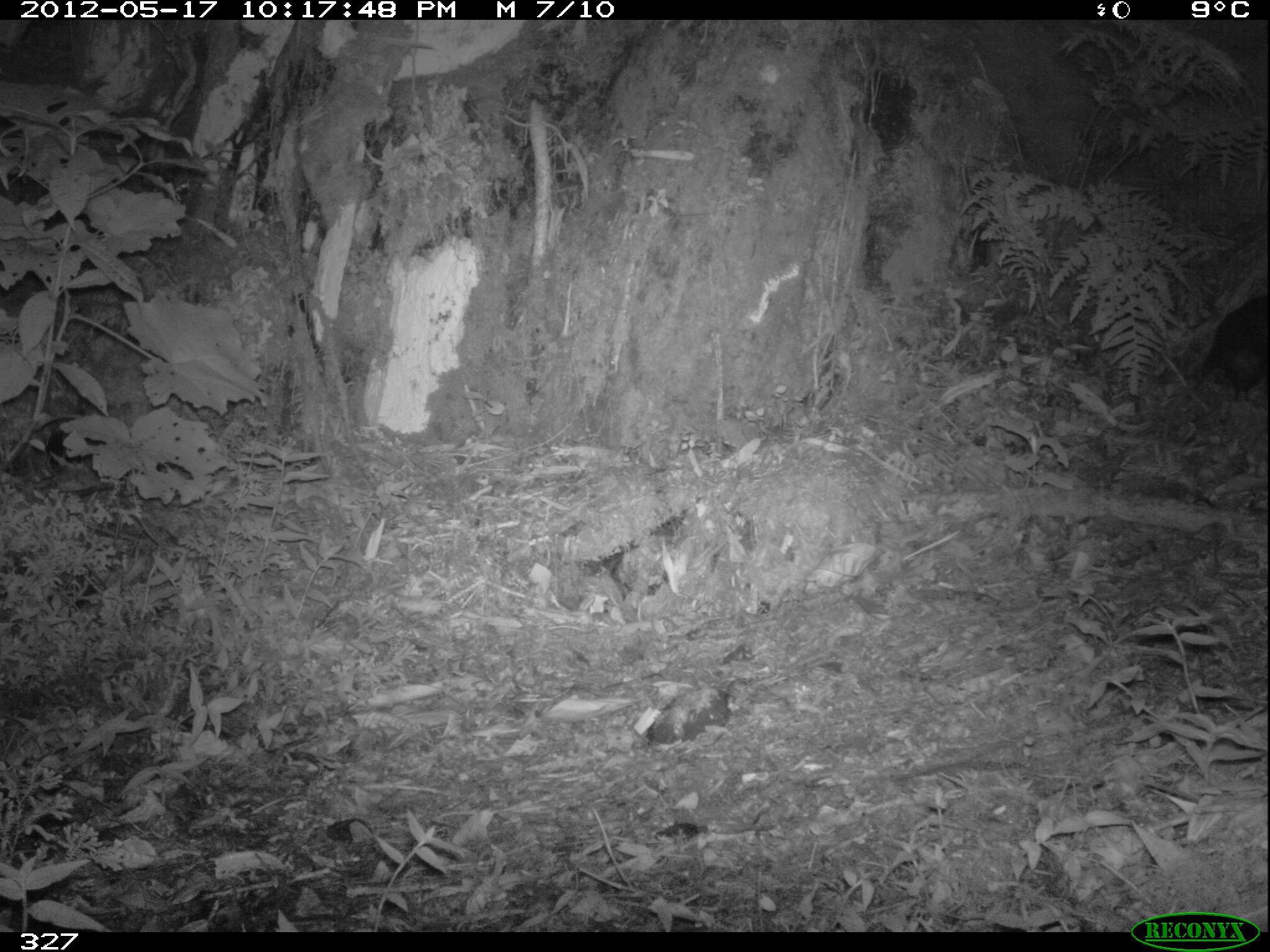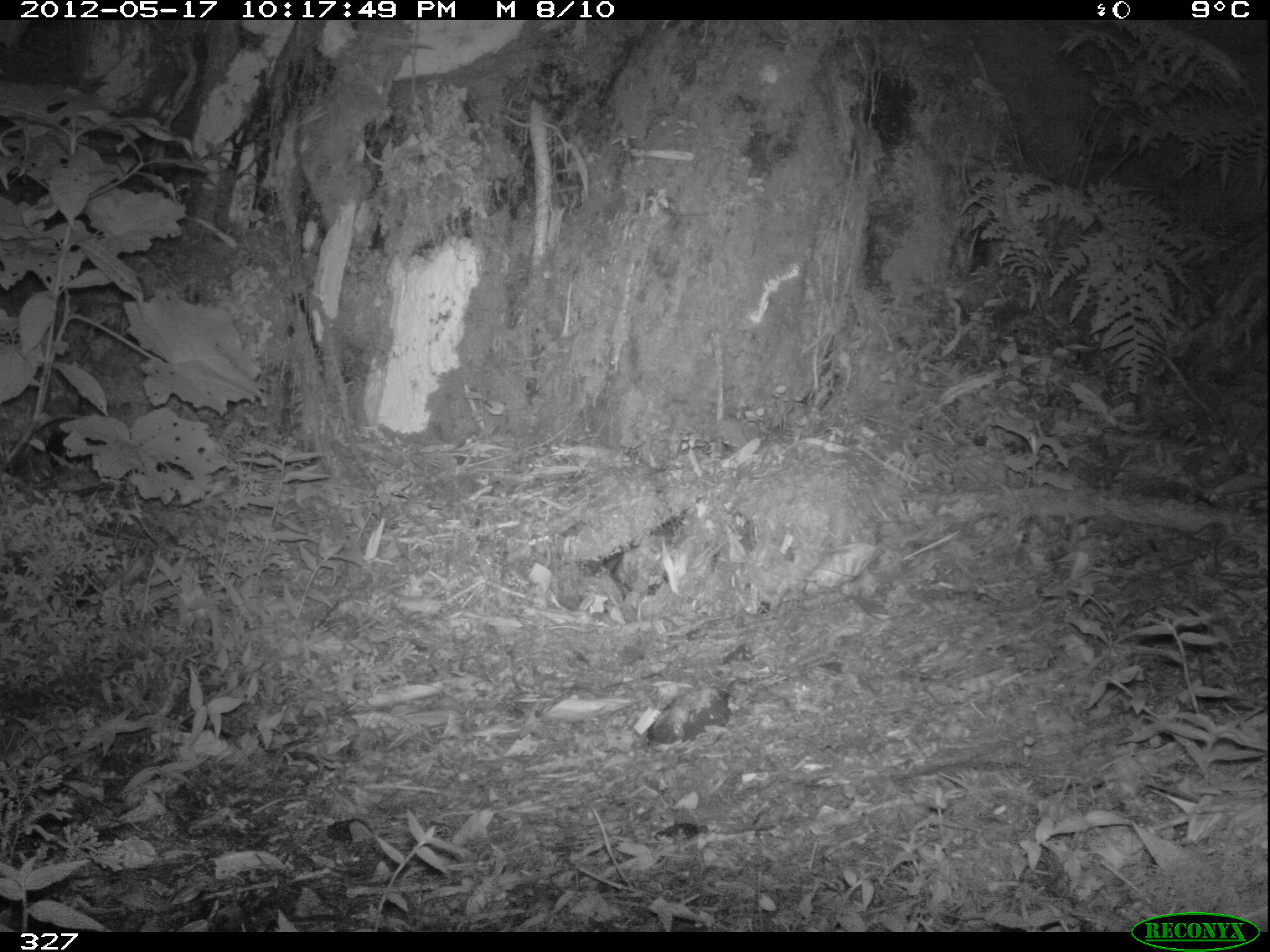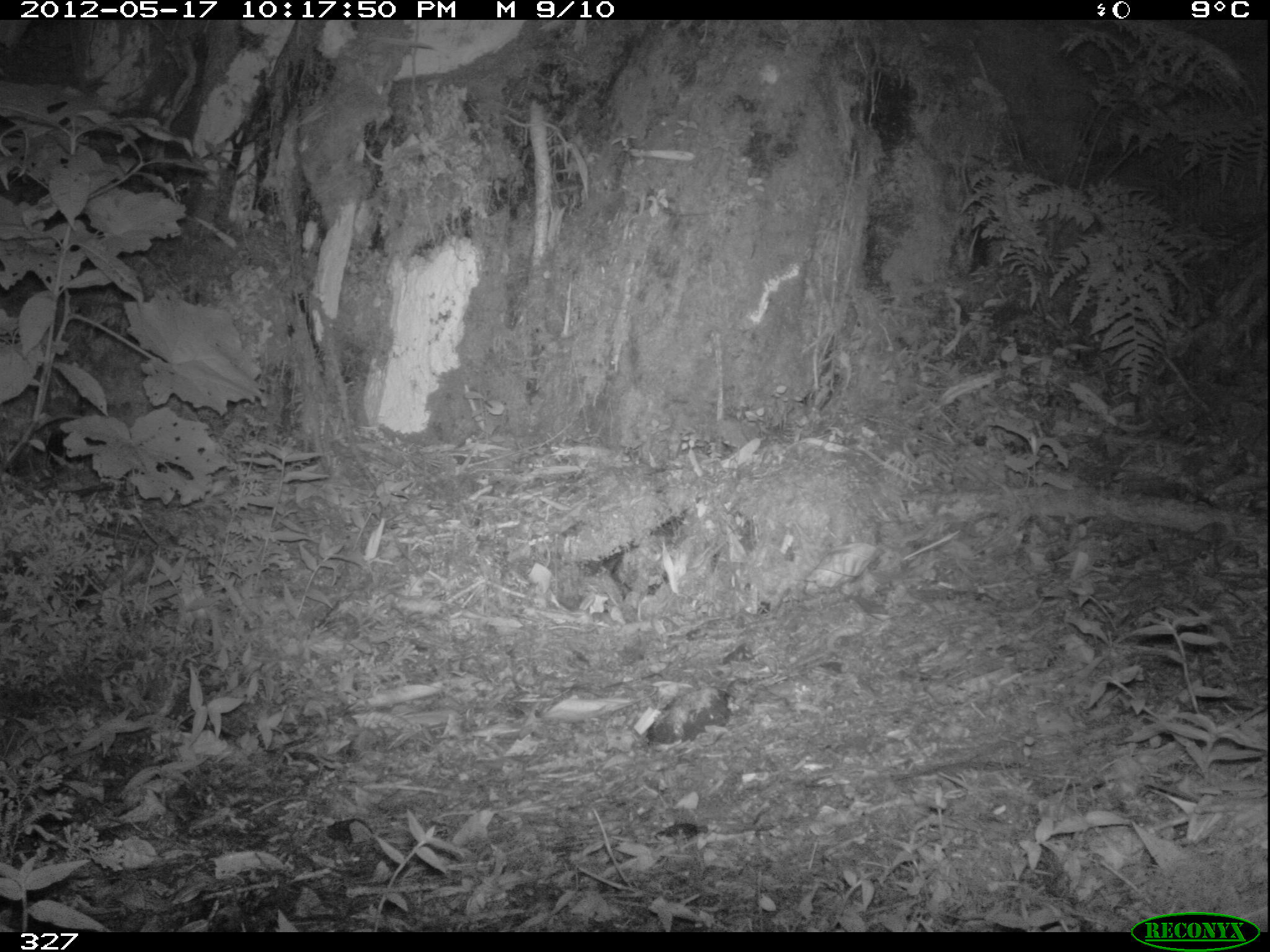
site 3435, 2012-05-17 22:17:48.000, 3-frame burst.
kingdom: Animalia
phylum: Chordata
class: Mammalia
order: Didelphimorphia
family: Didelphidae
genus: Didelphis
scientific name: Didelphis pernigra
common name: andean white-eared opossum